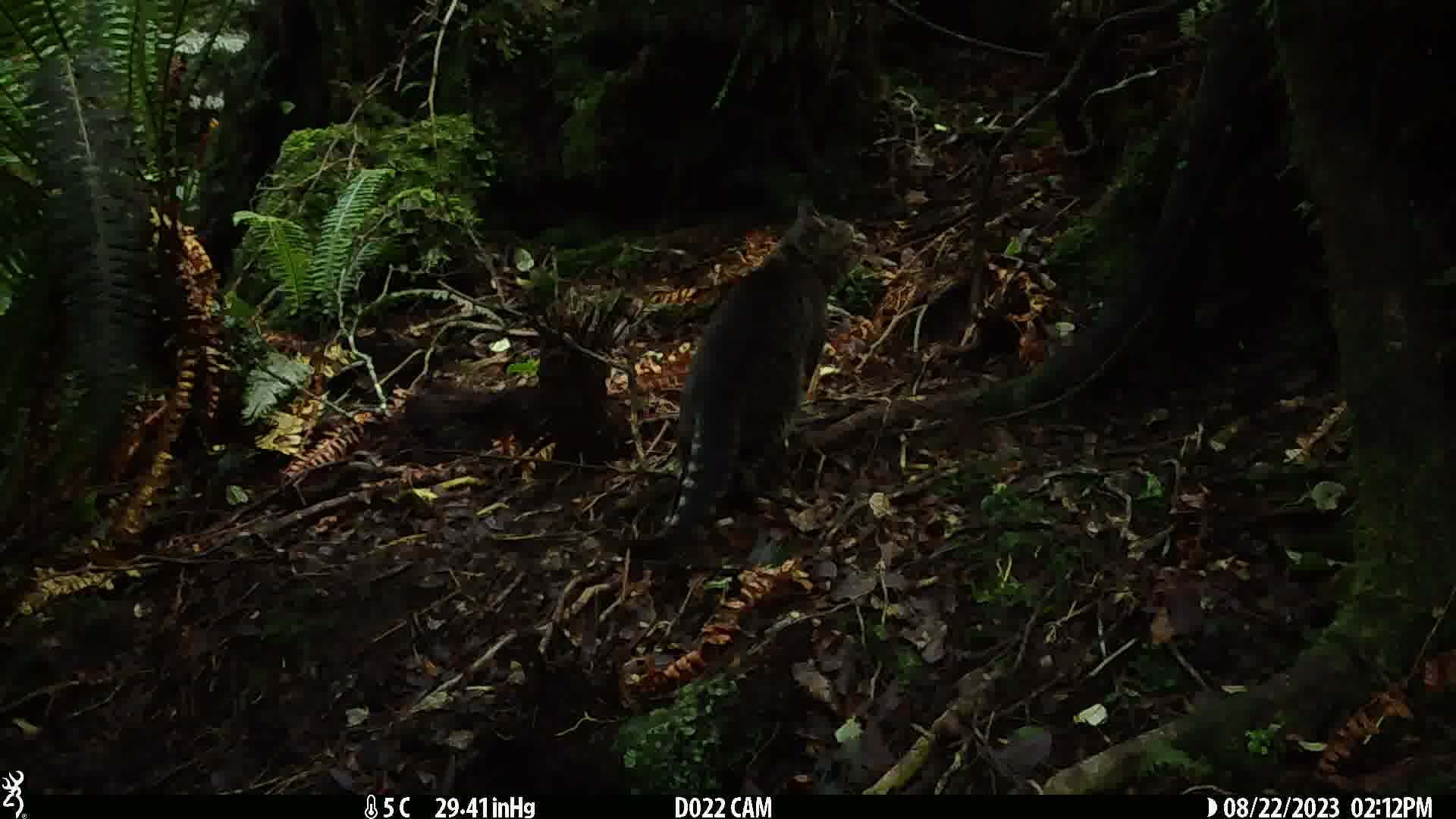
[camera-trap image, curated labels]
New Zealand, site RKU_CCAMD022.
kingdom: Animalia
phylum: Chordata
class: Mammalia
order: Carnivora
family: Felidae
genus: Felis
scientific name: Felis catus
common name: domestic cat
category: cat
Cat (domestic cat) (Felis catus).